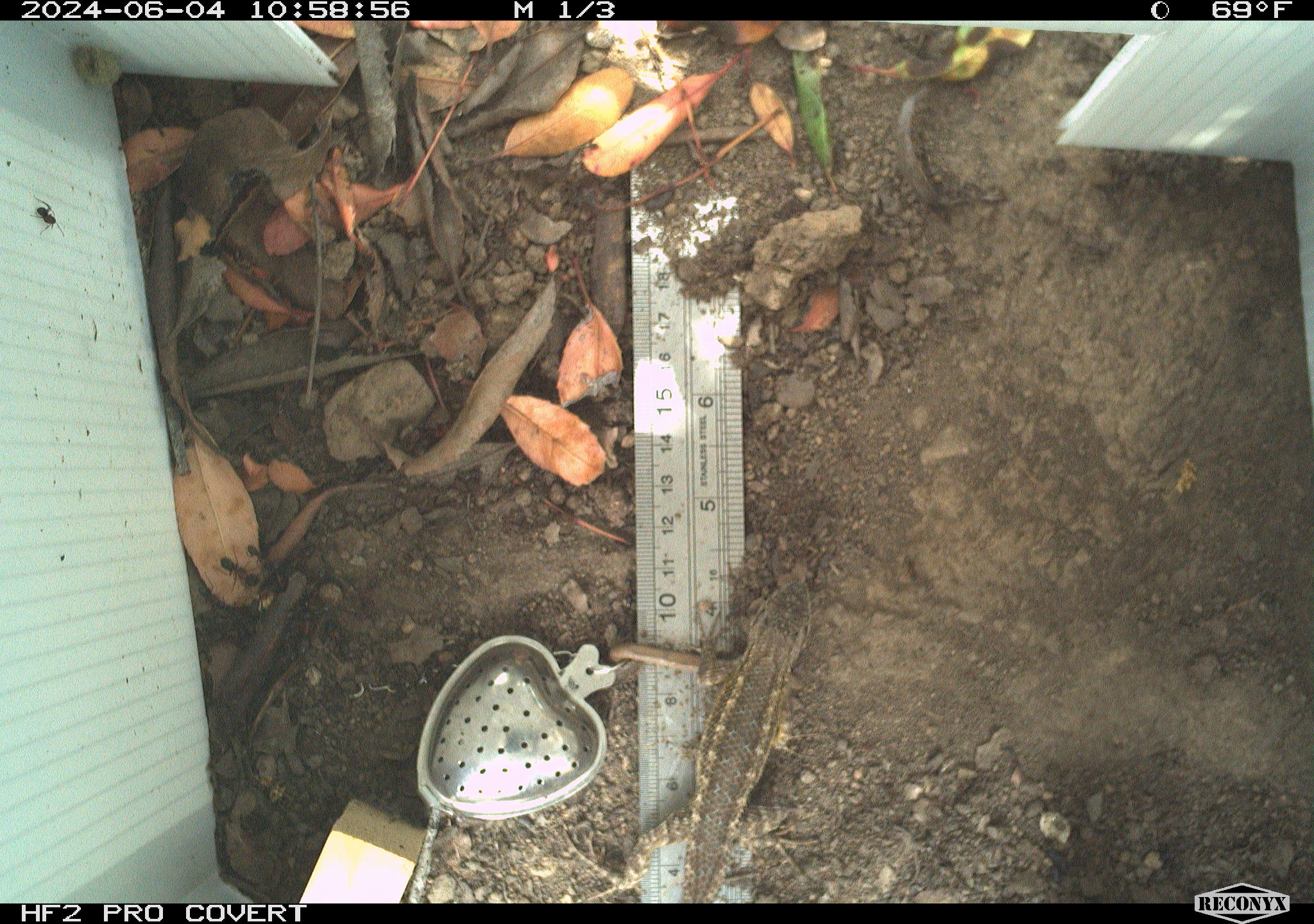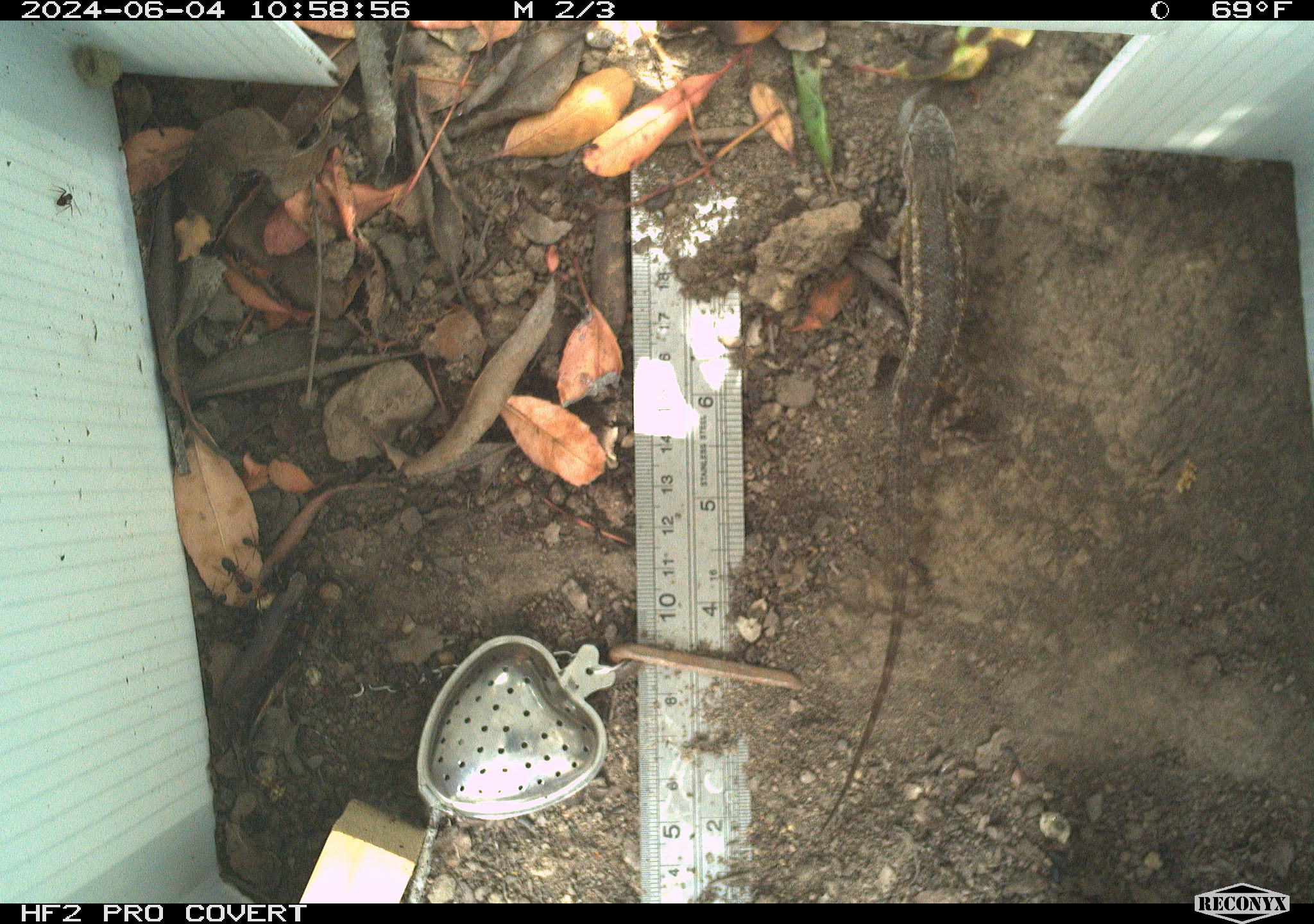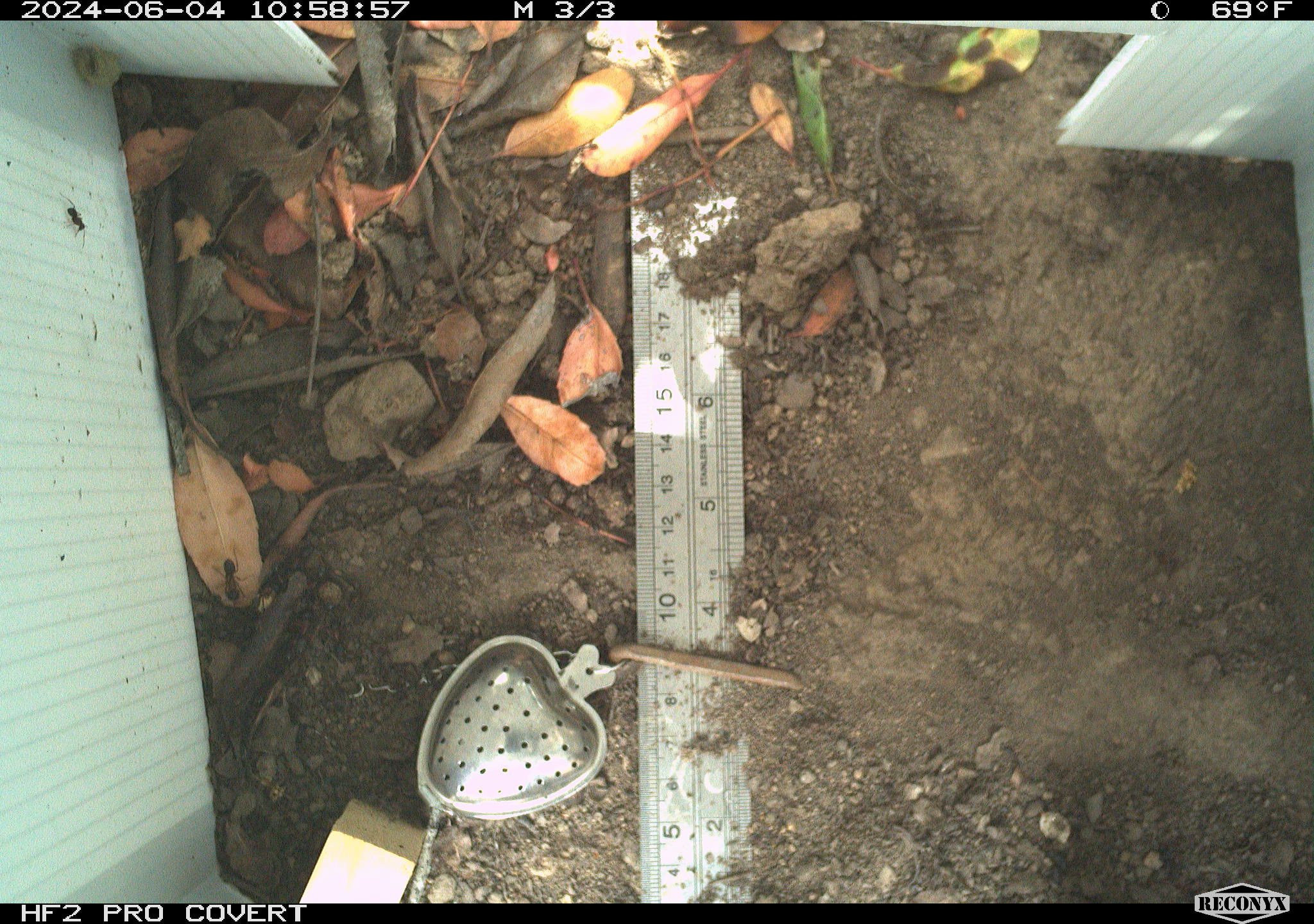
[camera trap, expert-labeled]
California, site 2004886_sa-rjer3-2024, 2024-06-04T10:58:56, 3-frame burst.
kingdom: Animalia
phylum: Chordata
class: Reptilia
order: Squamata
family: Phrynosomatidae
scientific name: Phrynosomatidae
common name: phrynosomatid lizards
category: phrynosomatidae family